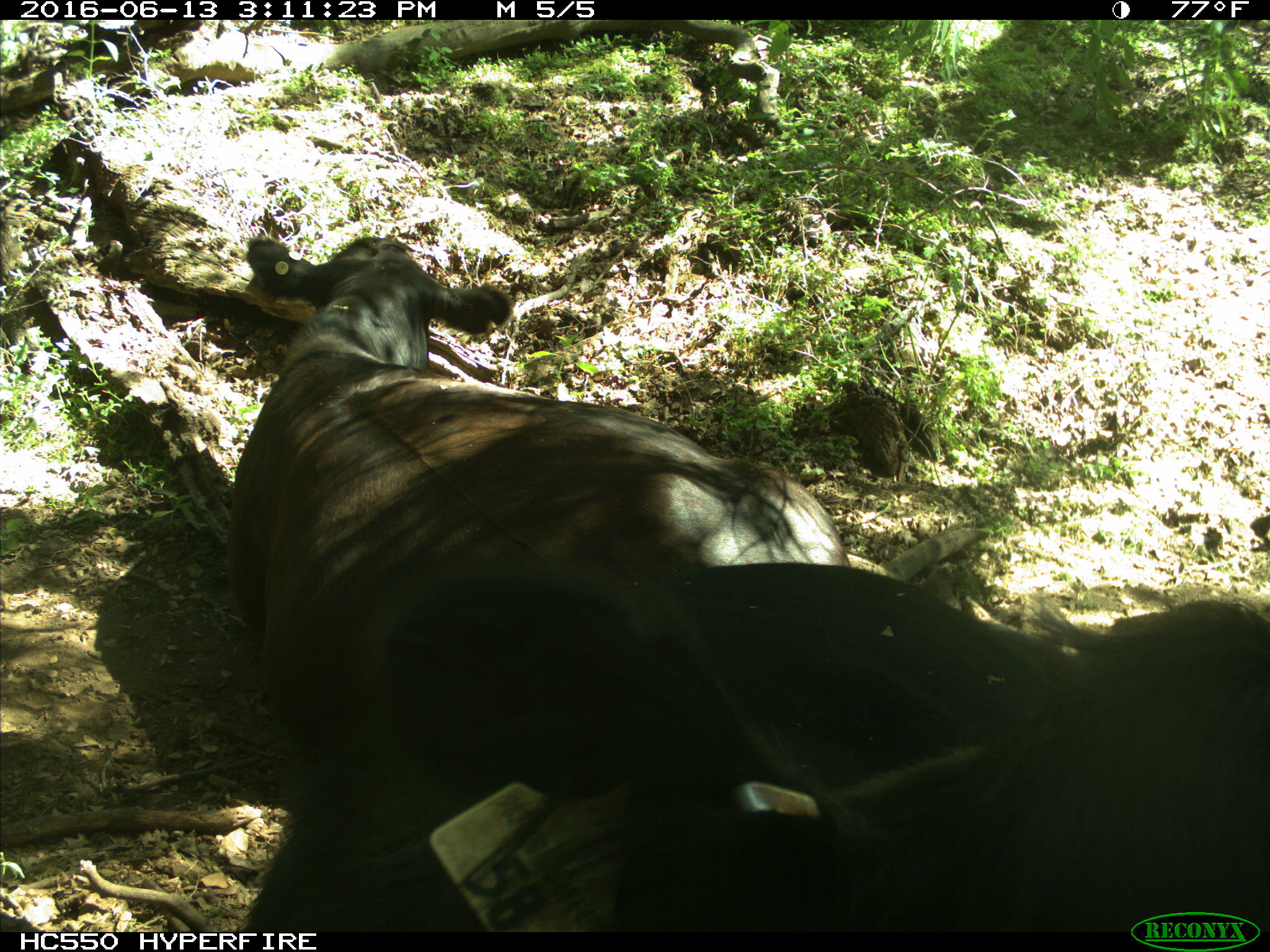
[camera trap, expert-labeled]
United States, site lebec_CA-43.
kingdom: Animalia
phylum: Chordata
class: Mammalia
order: Artiodactyla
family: Bovidae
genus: Bos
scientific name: Bos taurus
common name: domestic cow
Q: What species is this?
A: Bos taurus (domestic cow).